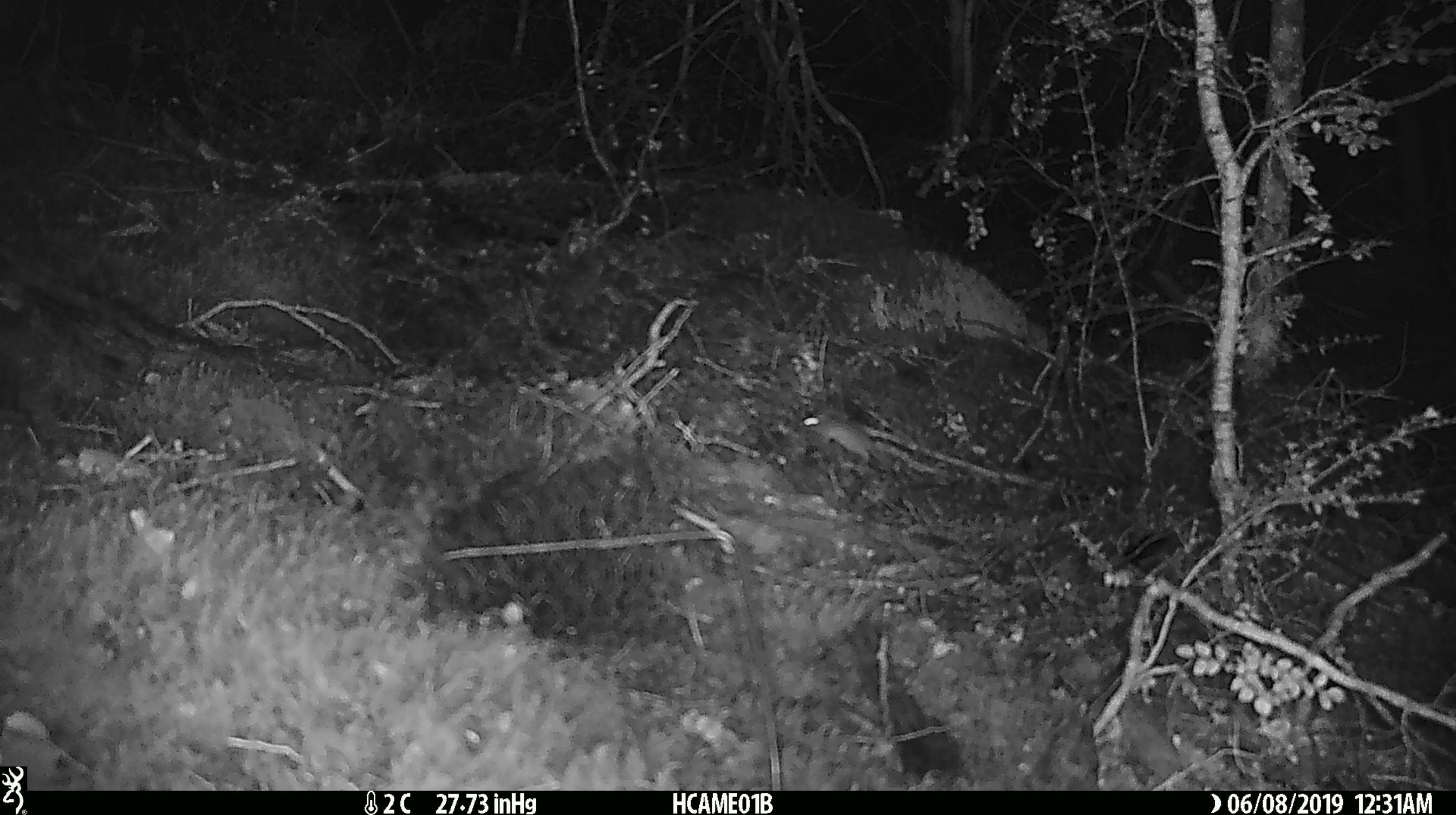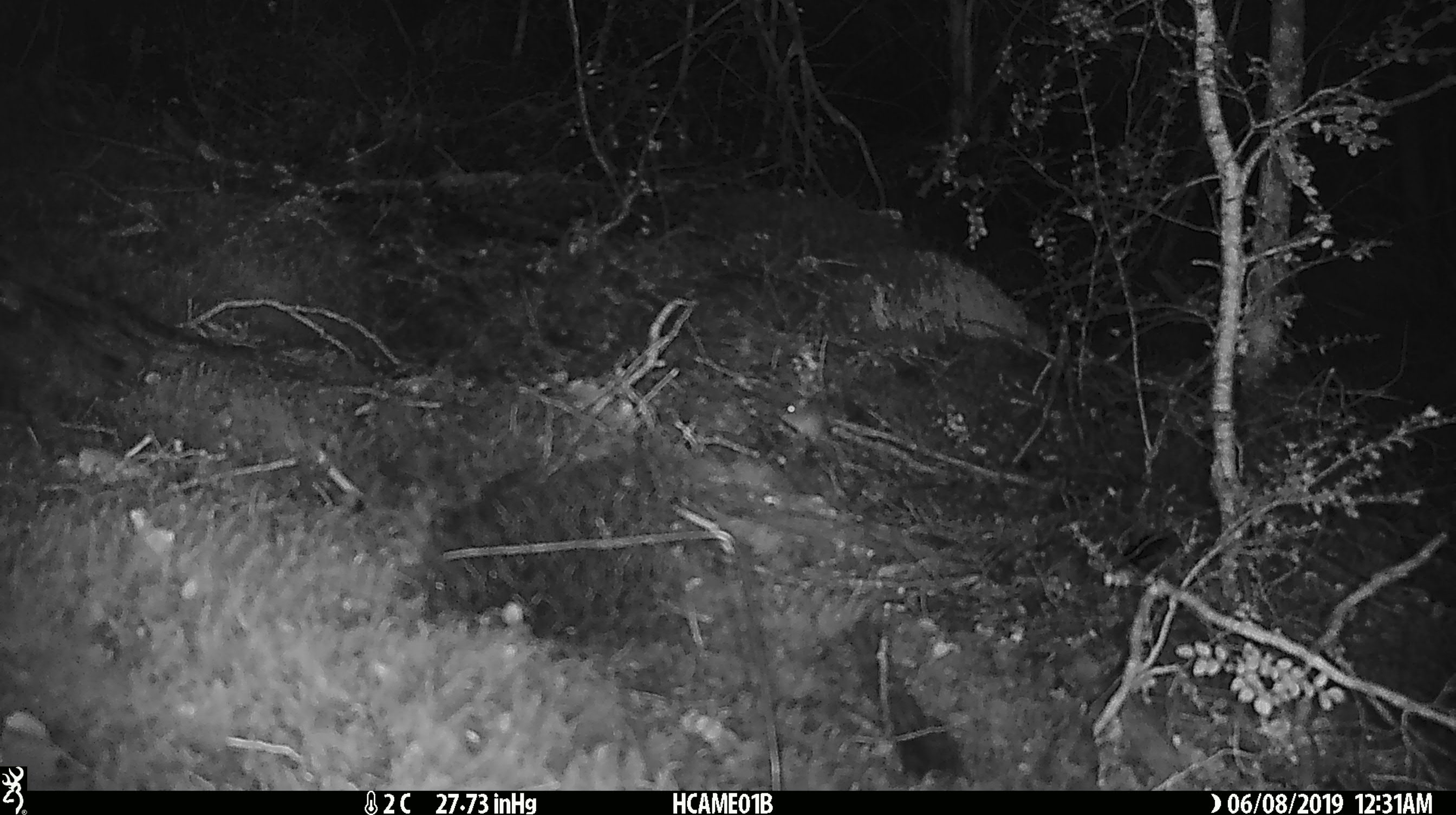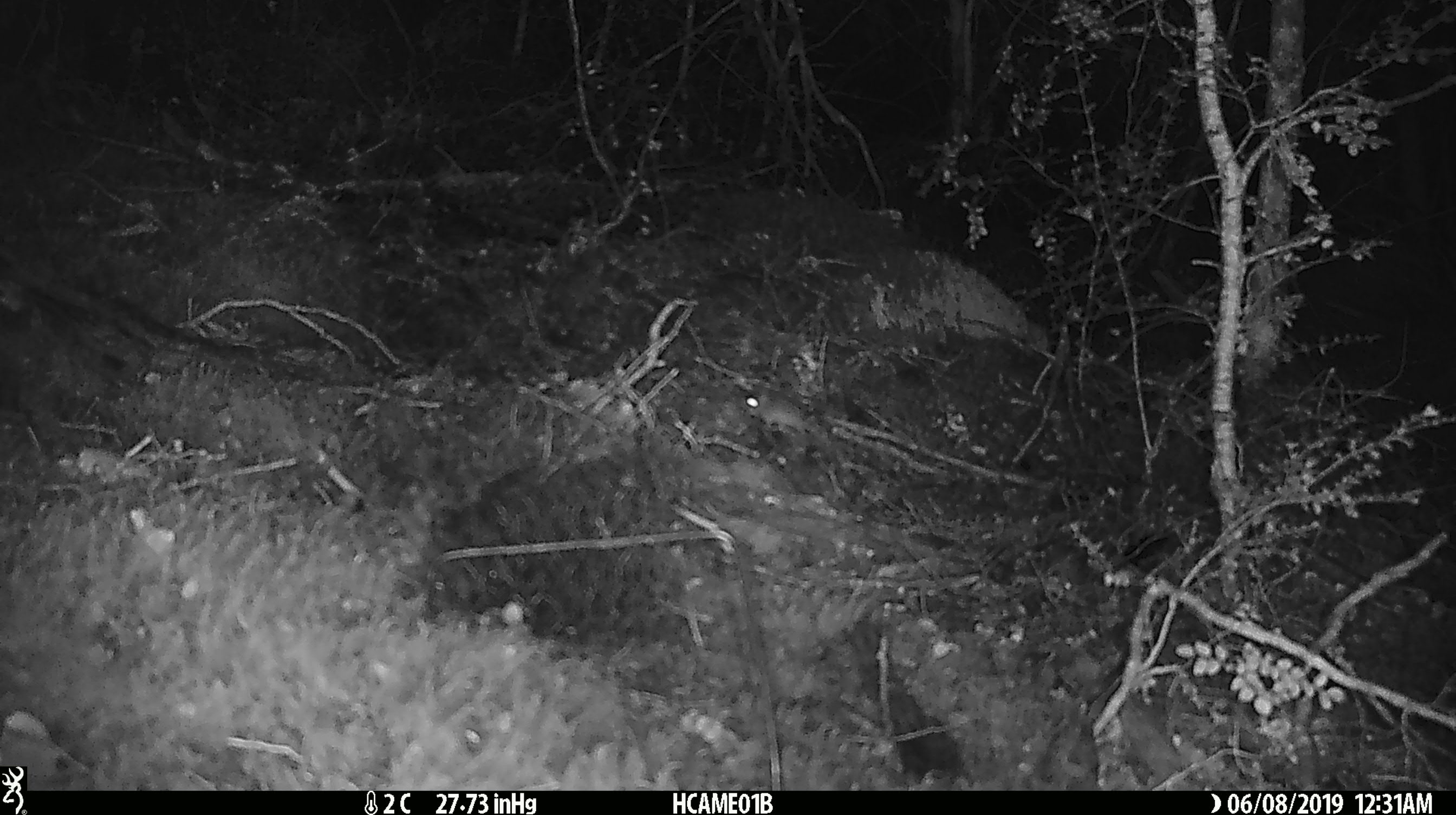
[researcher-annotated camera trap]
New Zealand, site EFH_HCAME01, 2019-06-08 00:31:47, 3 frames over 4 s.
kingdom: Animalia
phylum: Chordata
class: Mammalia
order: Rodentia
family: Muridae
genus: Mus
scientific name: Mus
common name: mouse